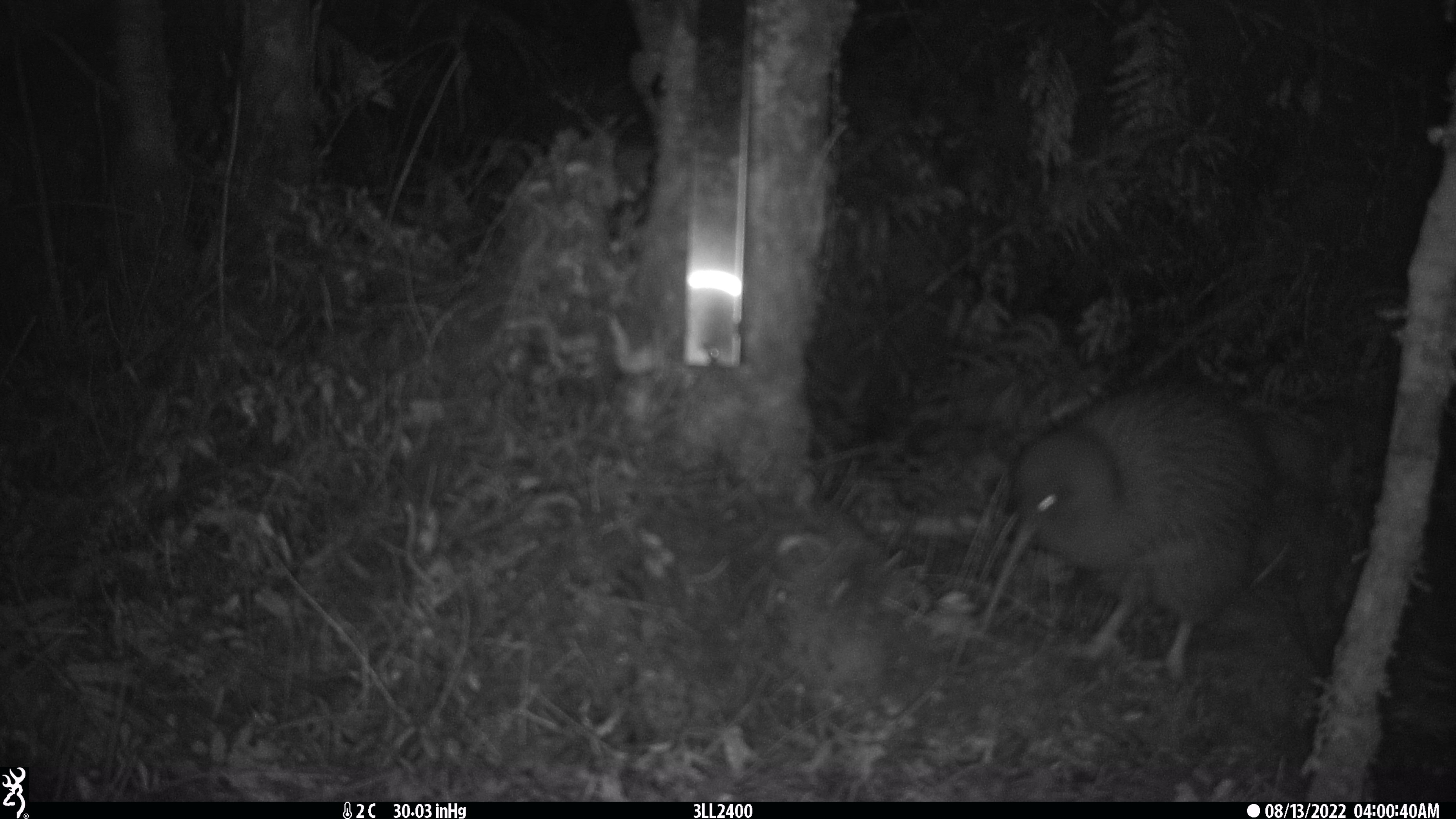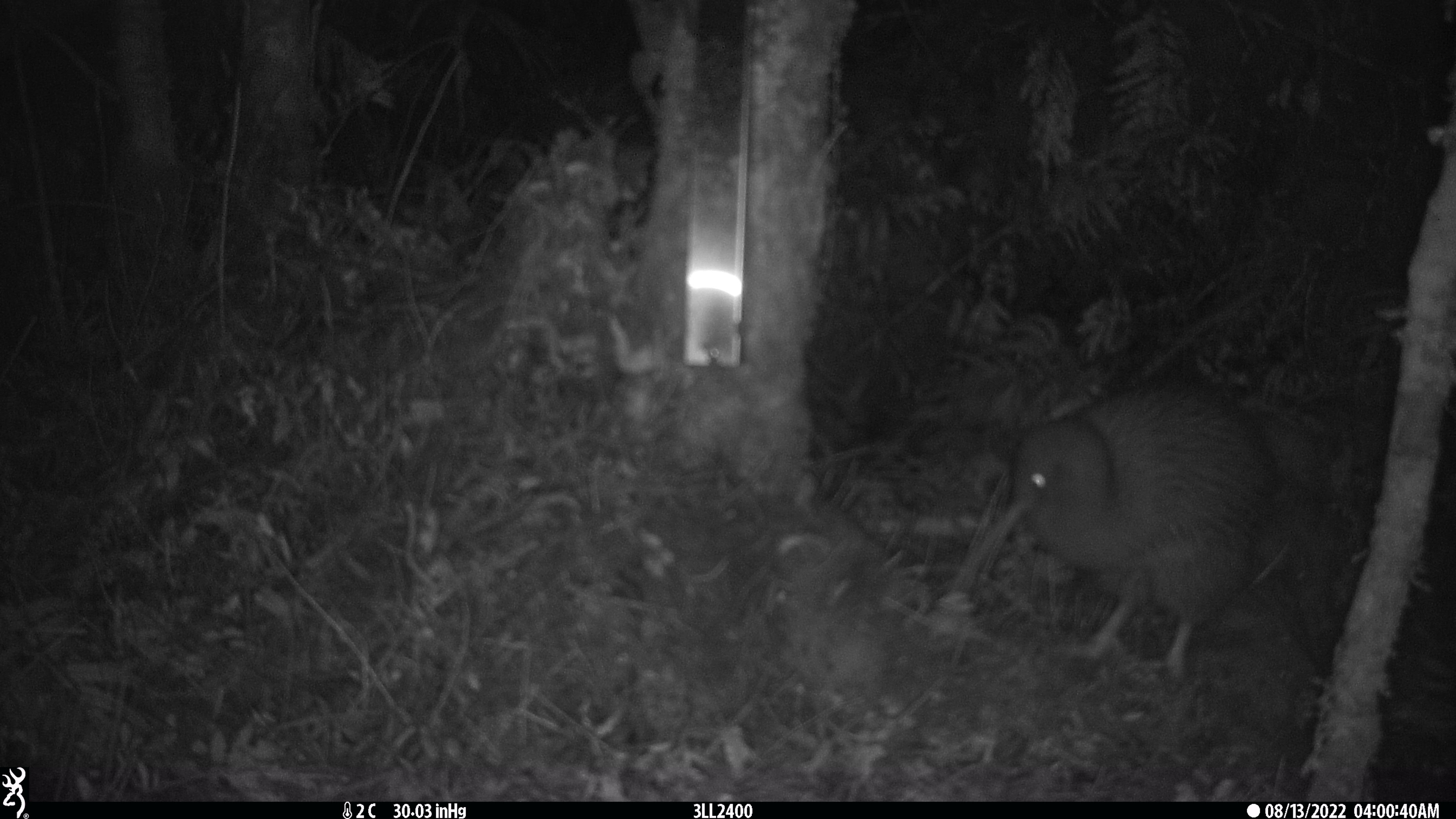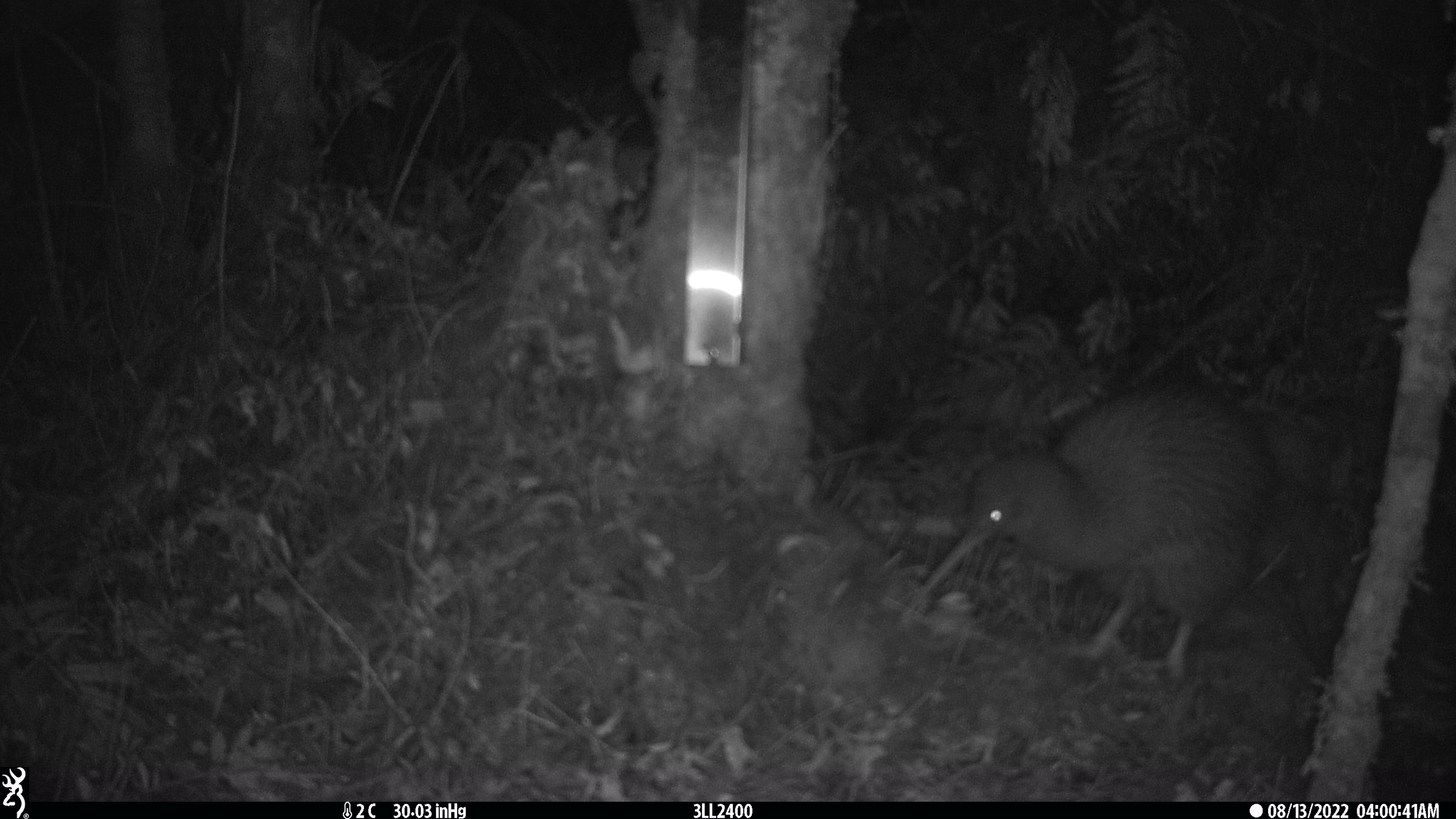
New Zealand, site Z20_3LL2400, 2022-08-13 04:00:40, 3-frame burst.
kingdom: Animalia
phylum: Chordata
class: Aves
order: Apterygiformes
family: Apterygidae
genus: Apteryx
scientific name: Apteryx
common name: kiwi